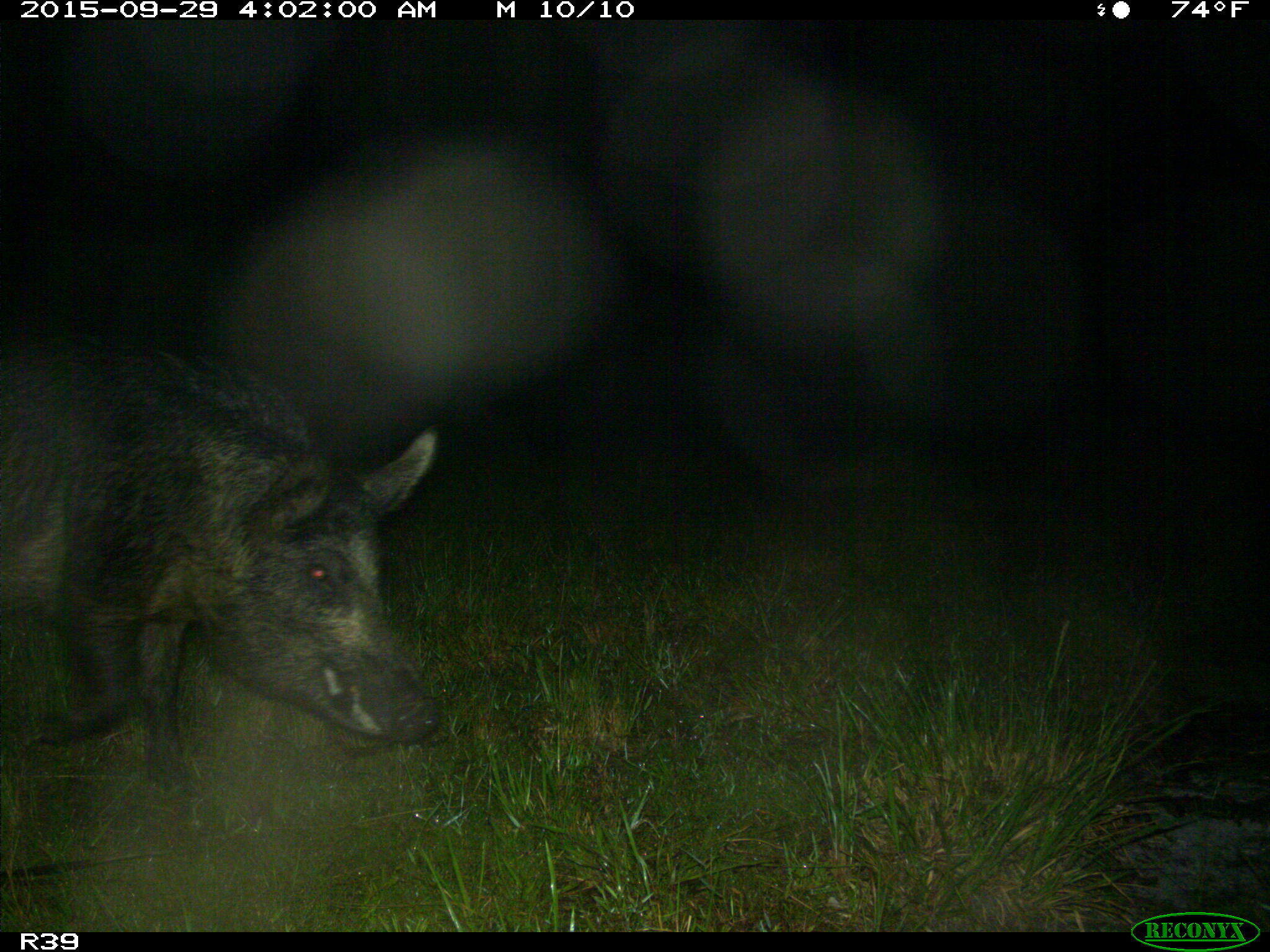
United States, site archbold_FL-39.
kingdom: Animalia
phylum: Chordata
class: Mammalia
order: Artiodactyla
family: Suidae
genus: Sus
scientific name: Sus scrofa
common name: wild boar